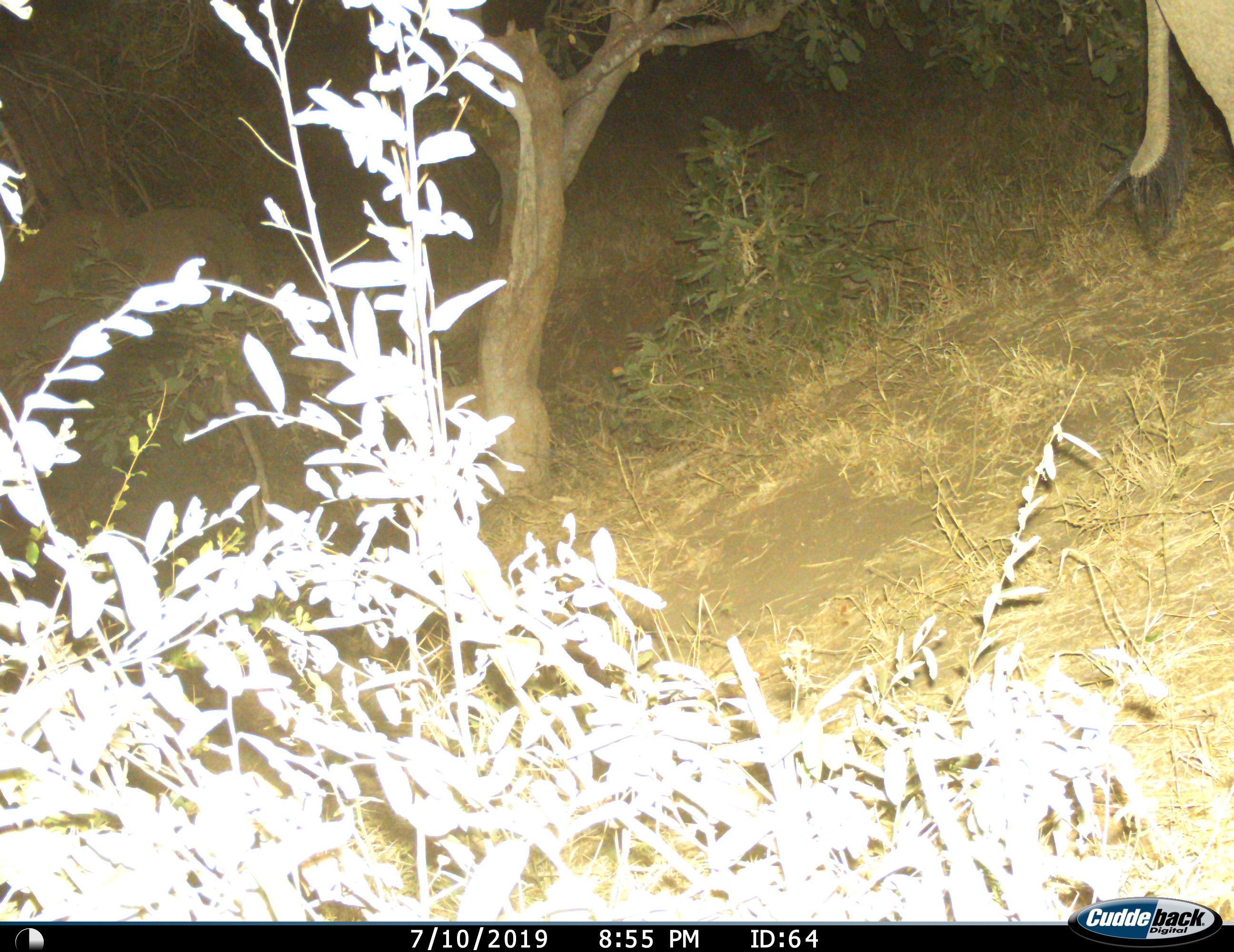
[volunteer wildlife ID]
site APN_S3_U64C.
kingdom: Animalia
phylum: Chordata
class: Mammalia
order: Proboscidea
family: Elephantidae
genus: Loxodonta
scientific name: Loxodonta africana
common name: african bush elephant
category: elephant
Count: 1.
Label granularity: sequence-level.